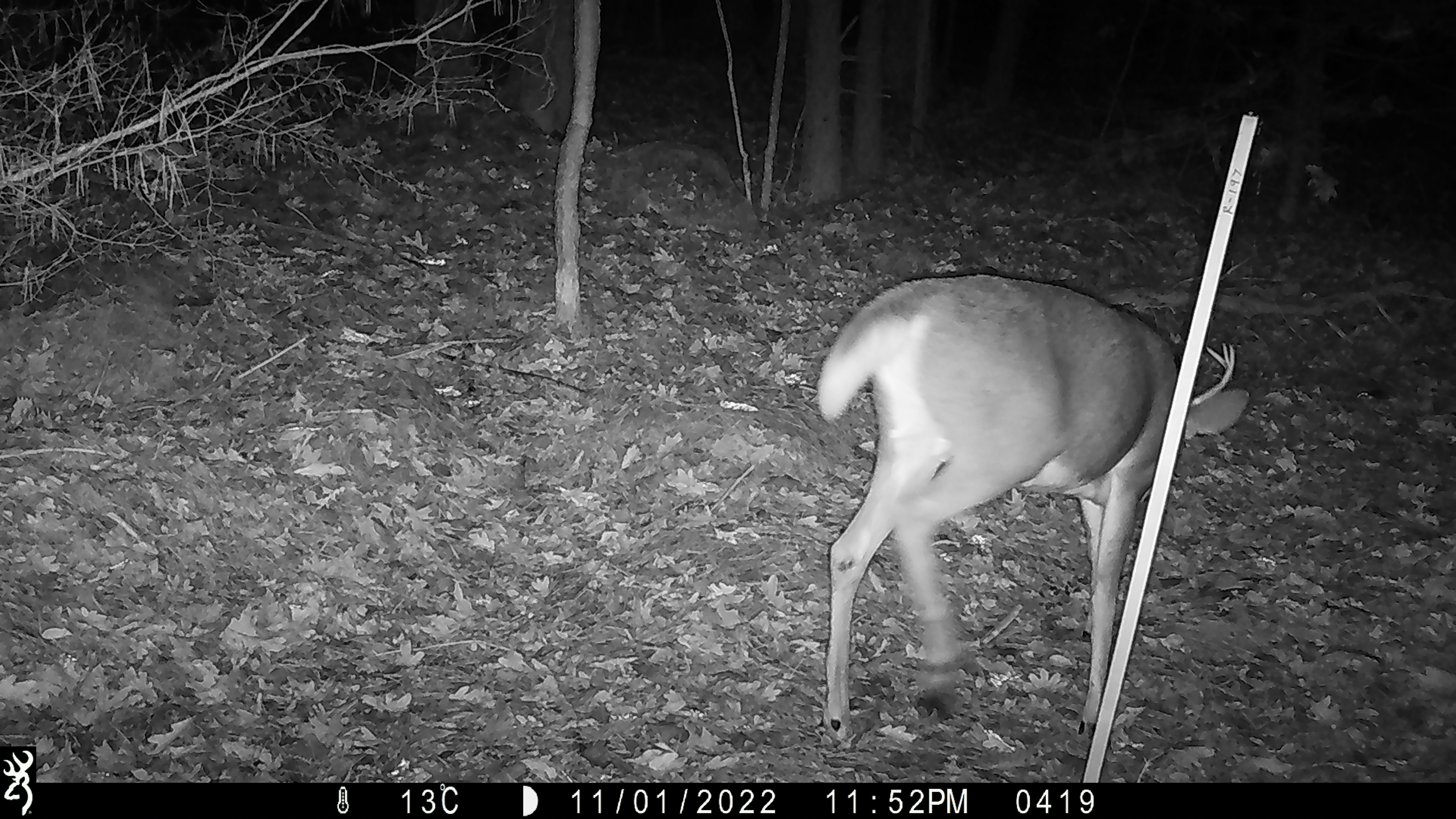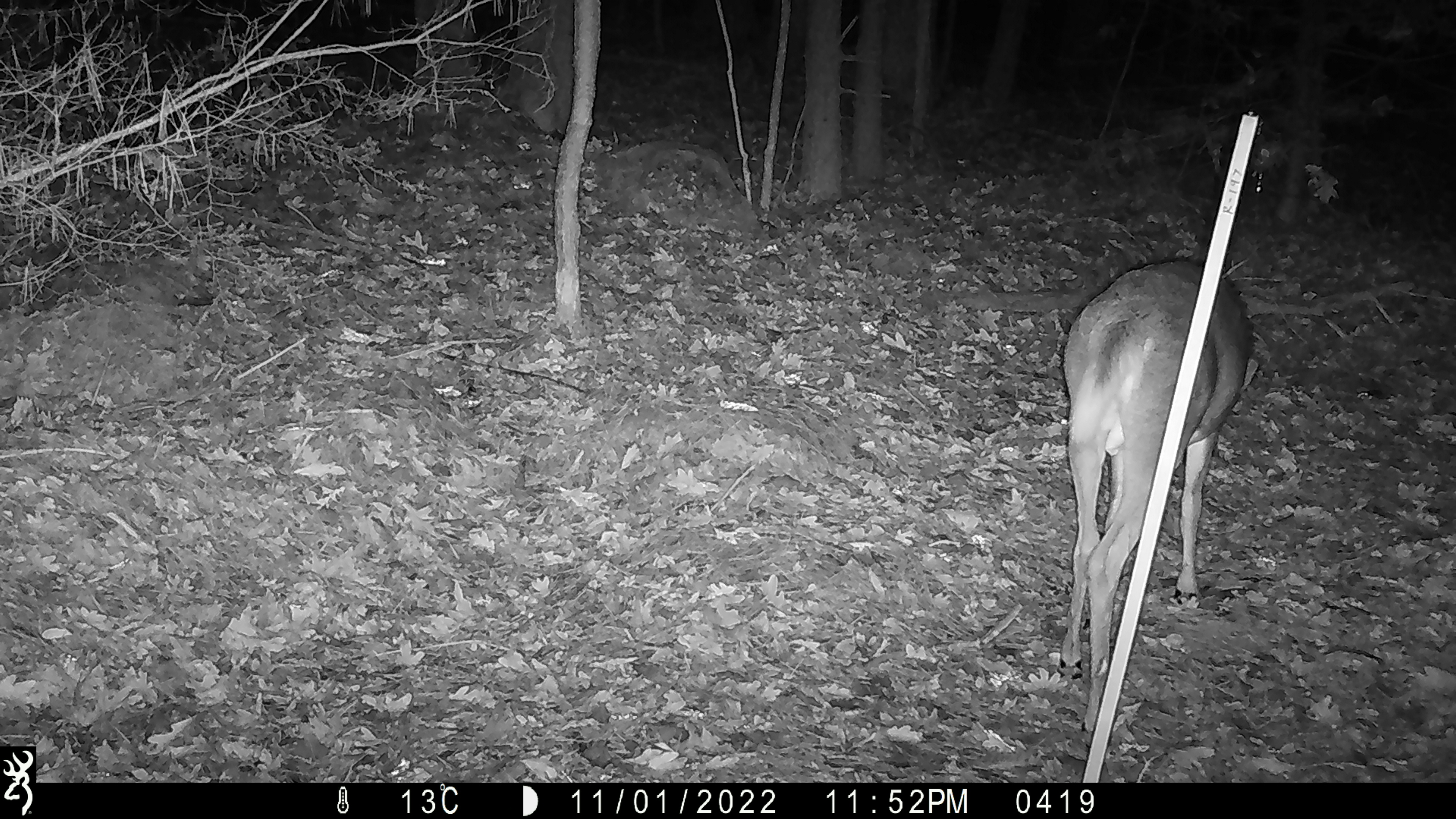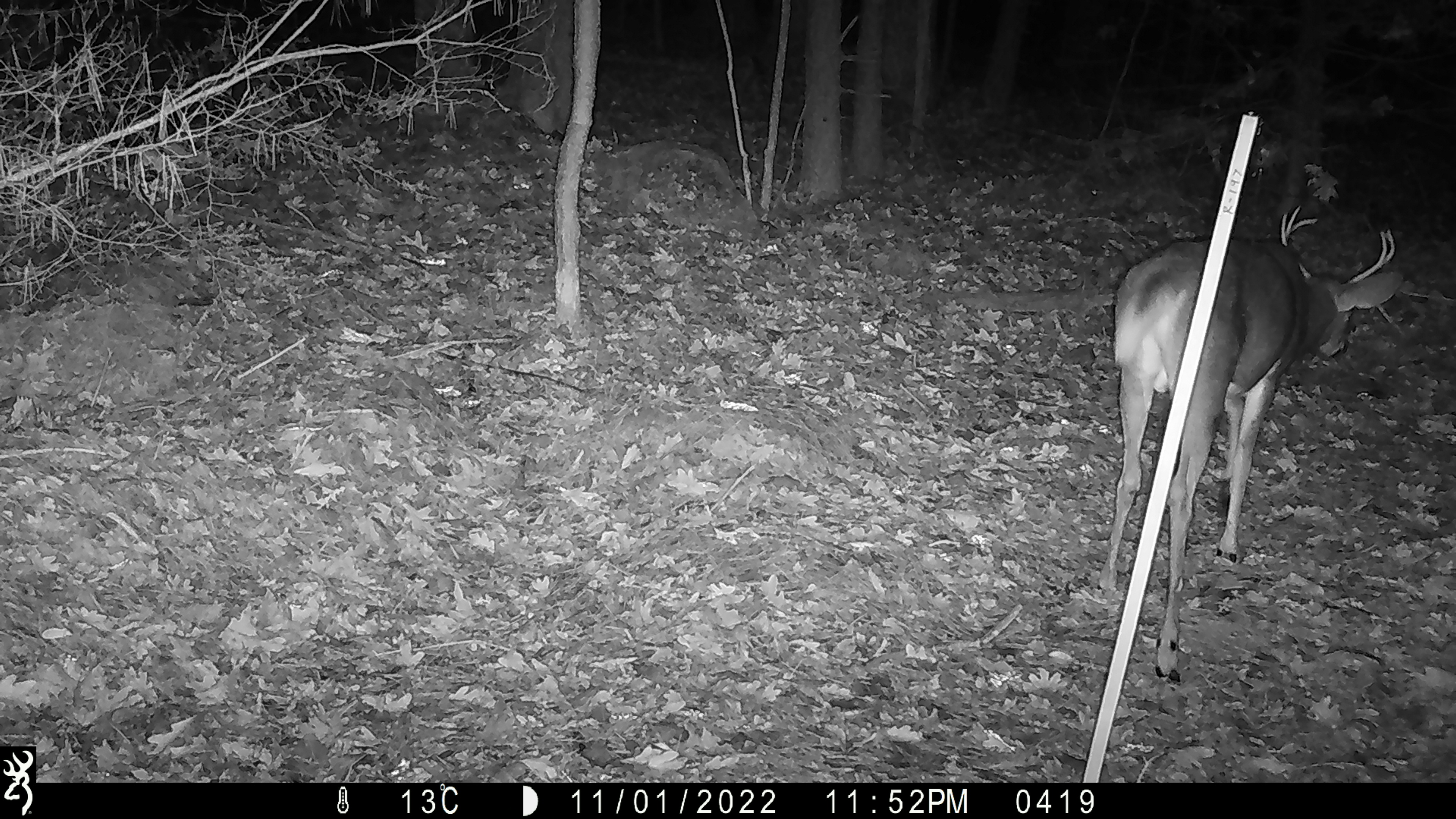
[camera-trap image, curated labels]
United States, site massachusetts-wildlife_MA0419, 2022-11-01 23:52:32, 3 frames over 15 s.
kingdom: Animalia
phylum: Chordata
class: Mammalia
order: Artiodactyla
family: Cervidae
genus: Odocoileus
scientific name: Odocoileus virginianus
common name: white-tailed deer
White-tailed deer (Odocoileus virginianus).